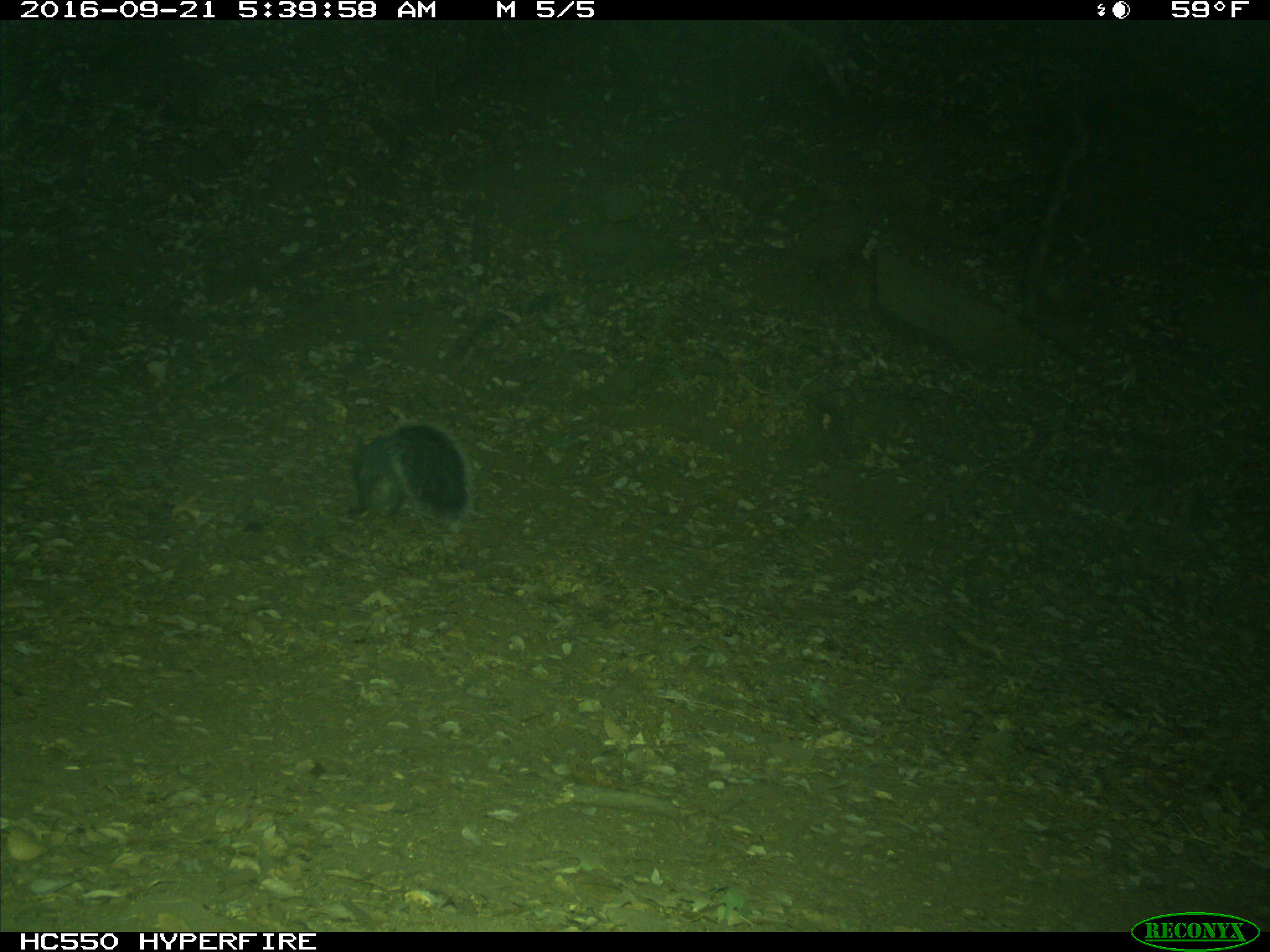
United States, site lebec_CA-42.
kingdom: Animalia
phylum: Chordata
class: Mammalia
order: Rodentia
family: Sciuridae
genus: Sciurus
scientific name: Sciurus carolinensis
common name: eastern gray squirrel